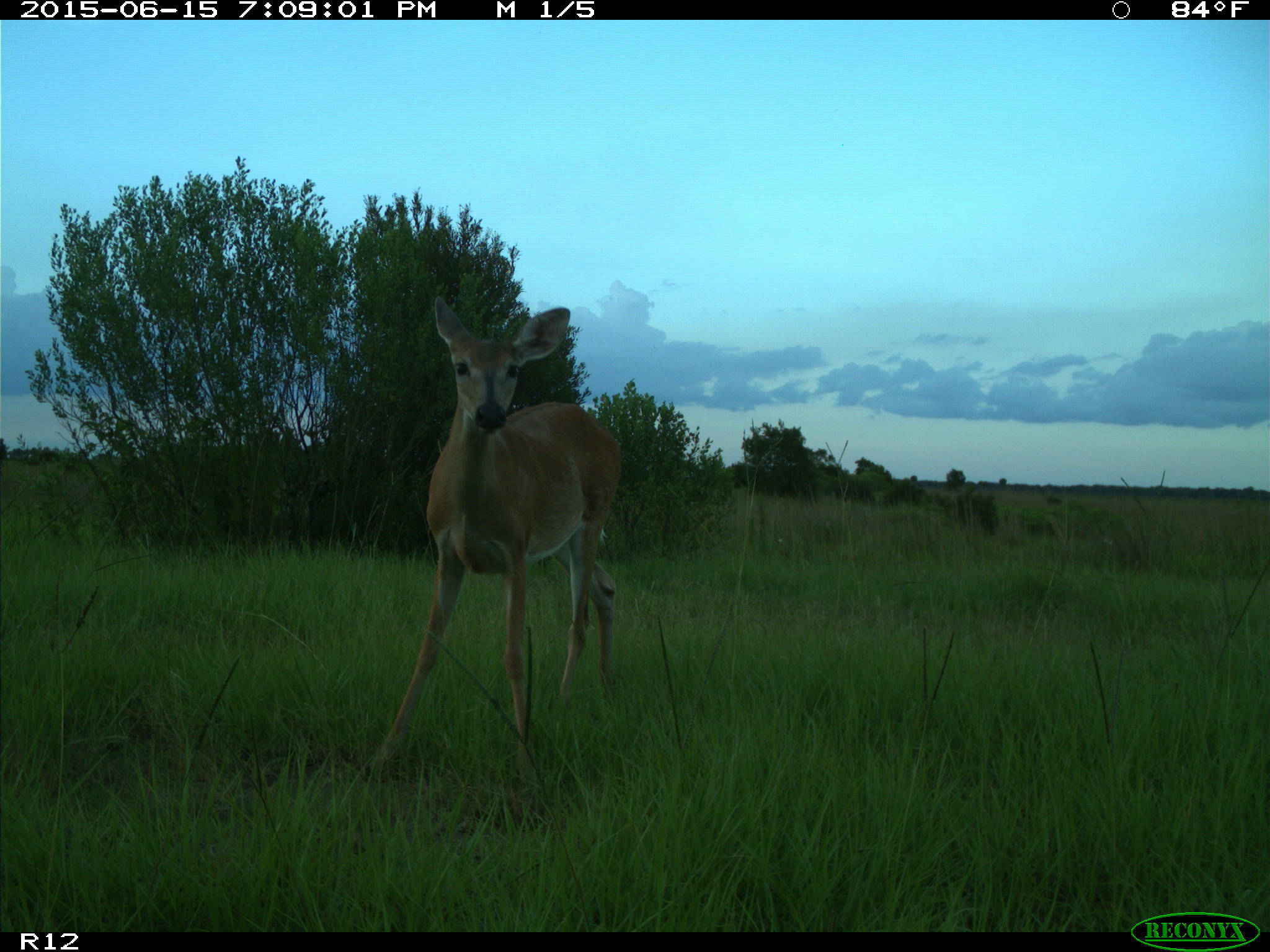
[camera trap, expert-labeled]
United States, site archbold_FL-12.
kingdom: Animalia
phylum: Chordata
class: Mammalia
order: Artiodactyla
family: Cervidae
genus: Odocoileus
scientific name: Odocoileus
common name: deer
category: unidentified deer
Unidentified deer (deer) (Odocoileus).